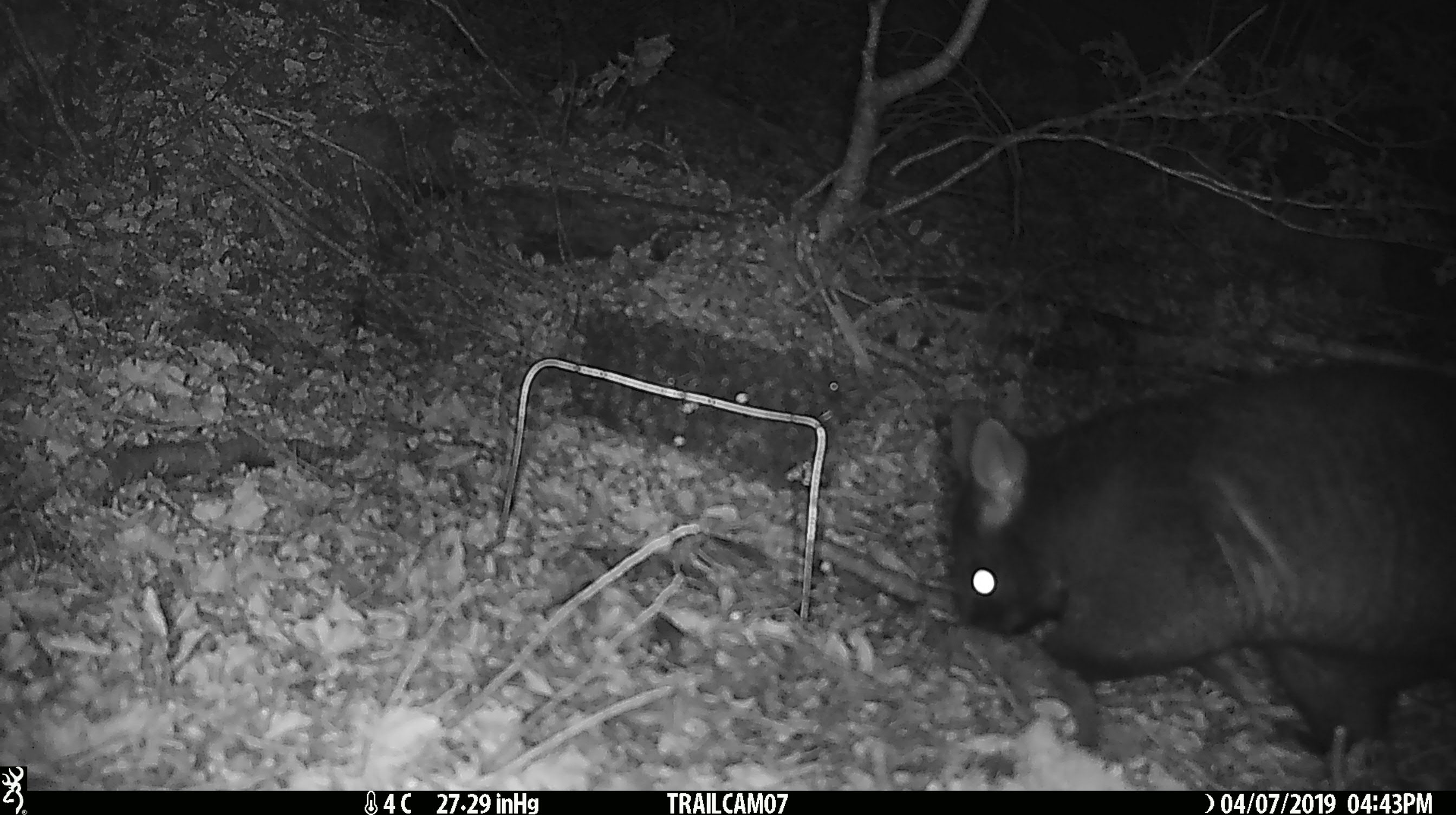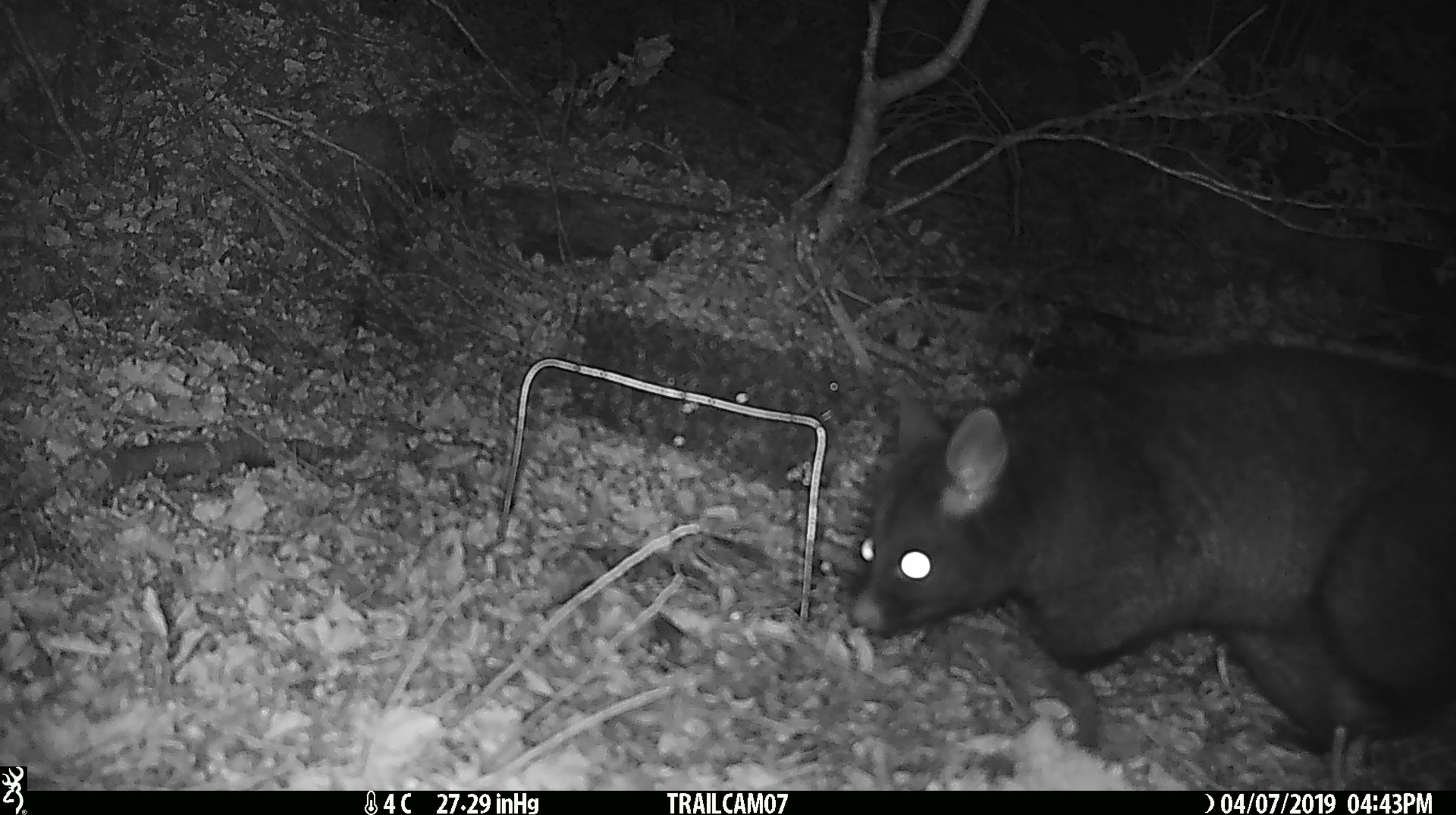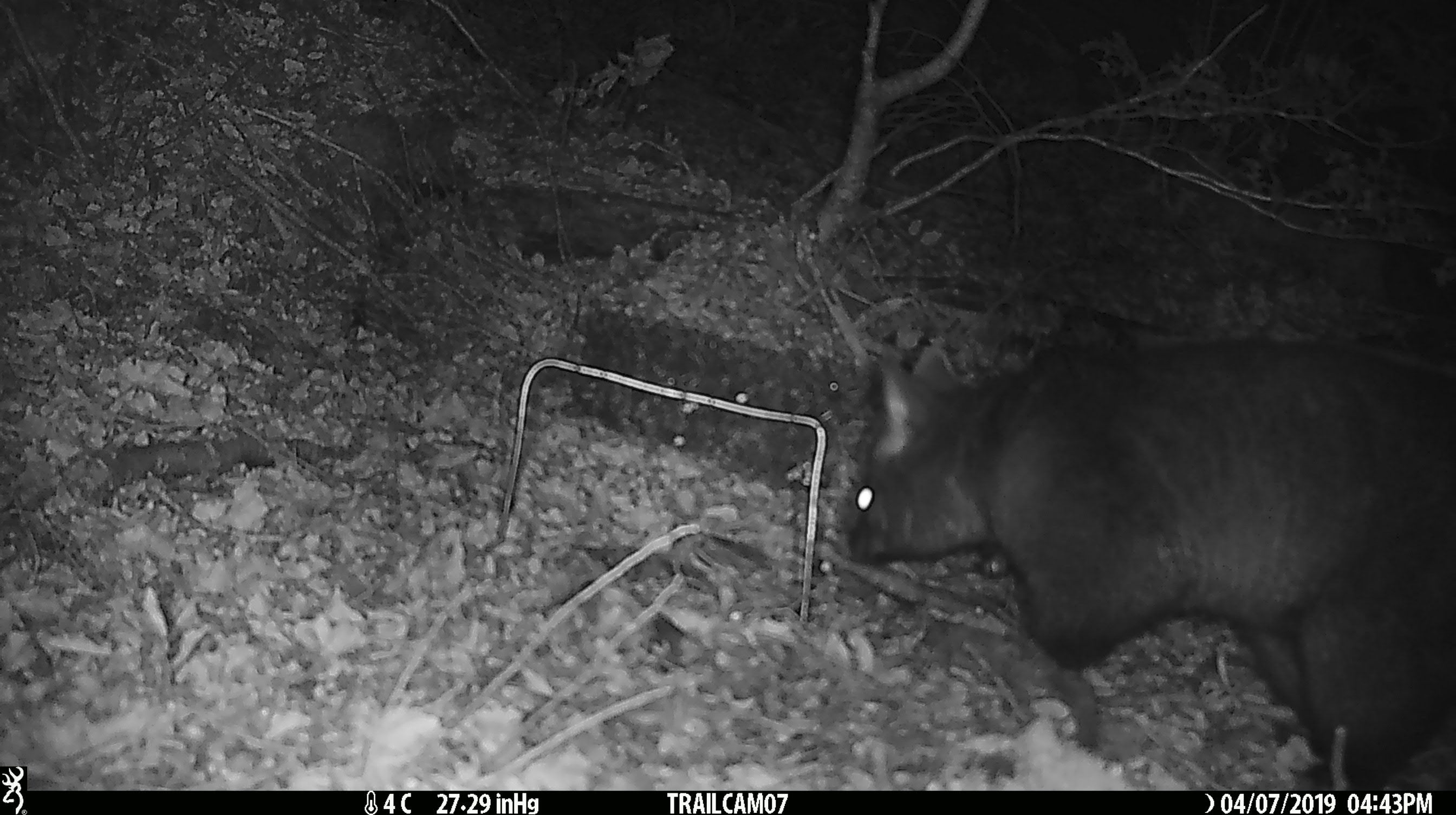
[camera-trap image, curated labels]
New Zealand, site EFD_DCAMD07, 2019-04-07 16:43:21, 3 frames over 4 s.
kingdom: Animalia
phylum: Chordata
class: Mammalia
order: Diprotodontia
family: Phalangeridae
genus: Trichosurus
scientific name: Trichosurus vulpecula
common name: common brushtail possum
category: possum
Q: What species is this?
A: Possum (common brushtail possum) (Trichosurus vulpecula).